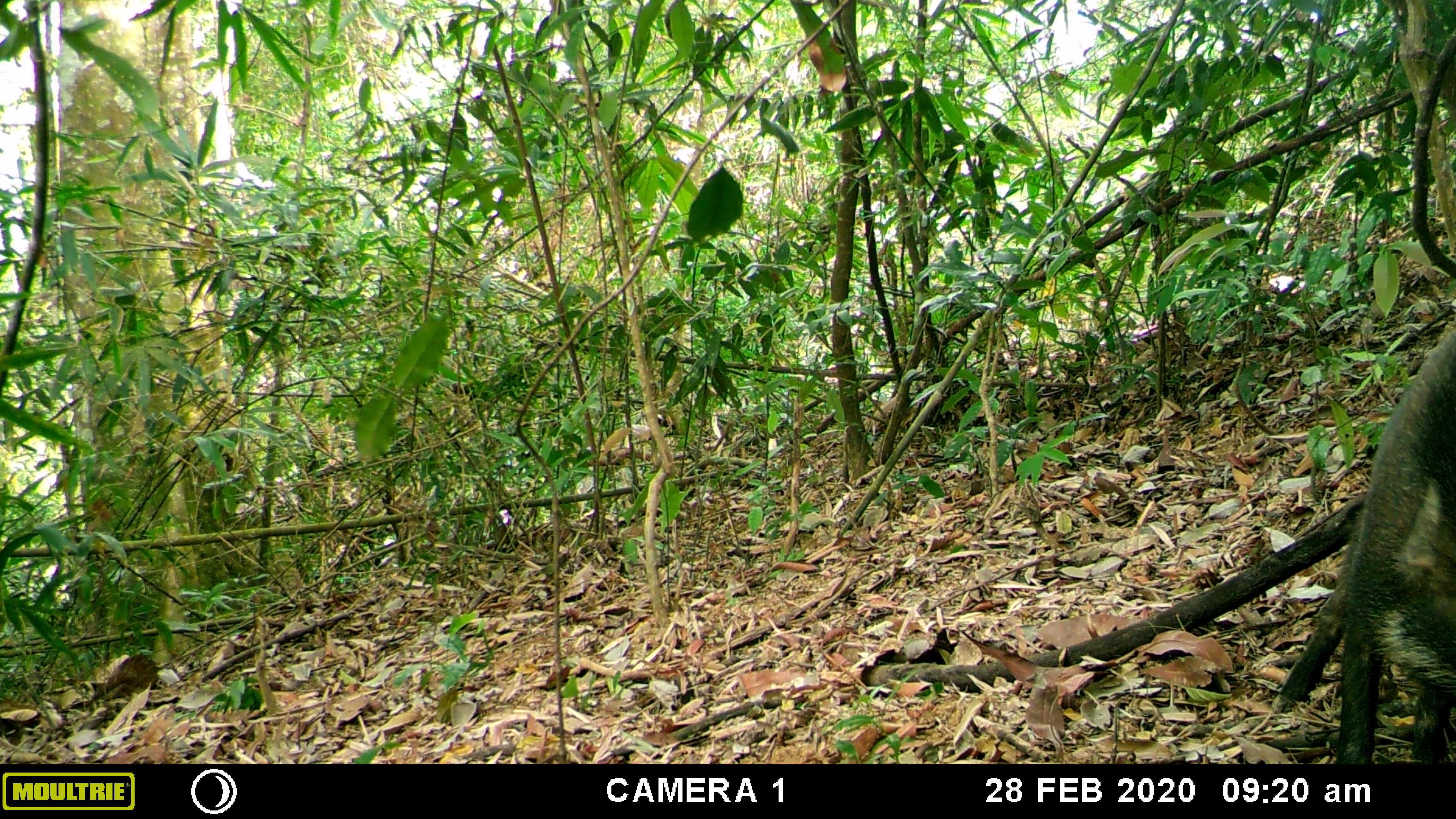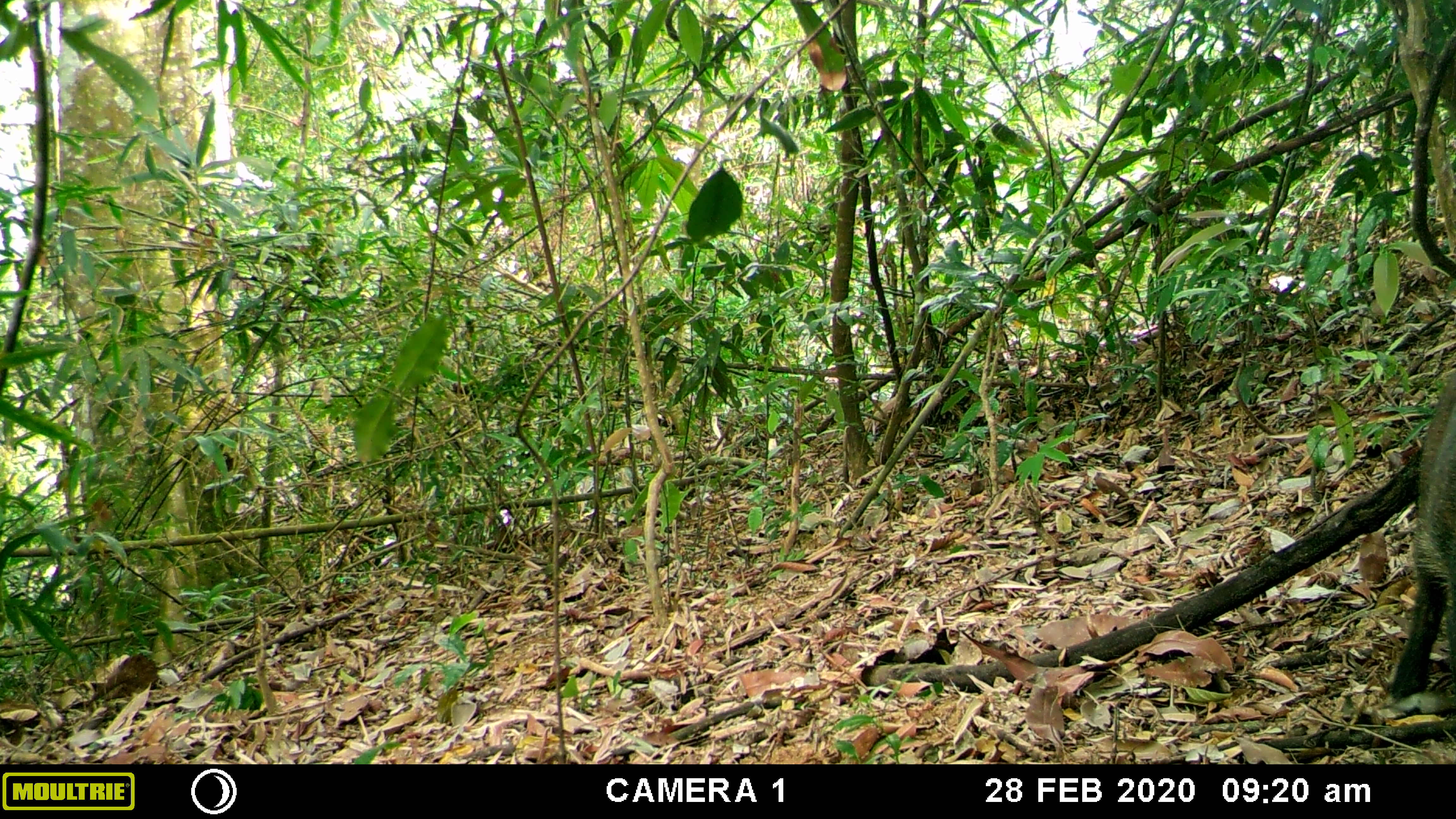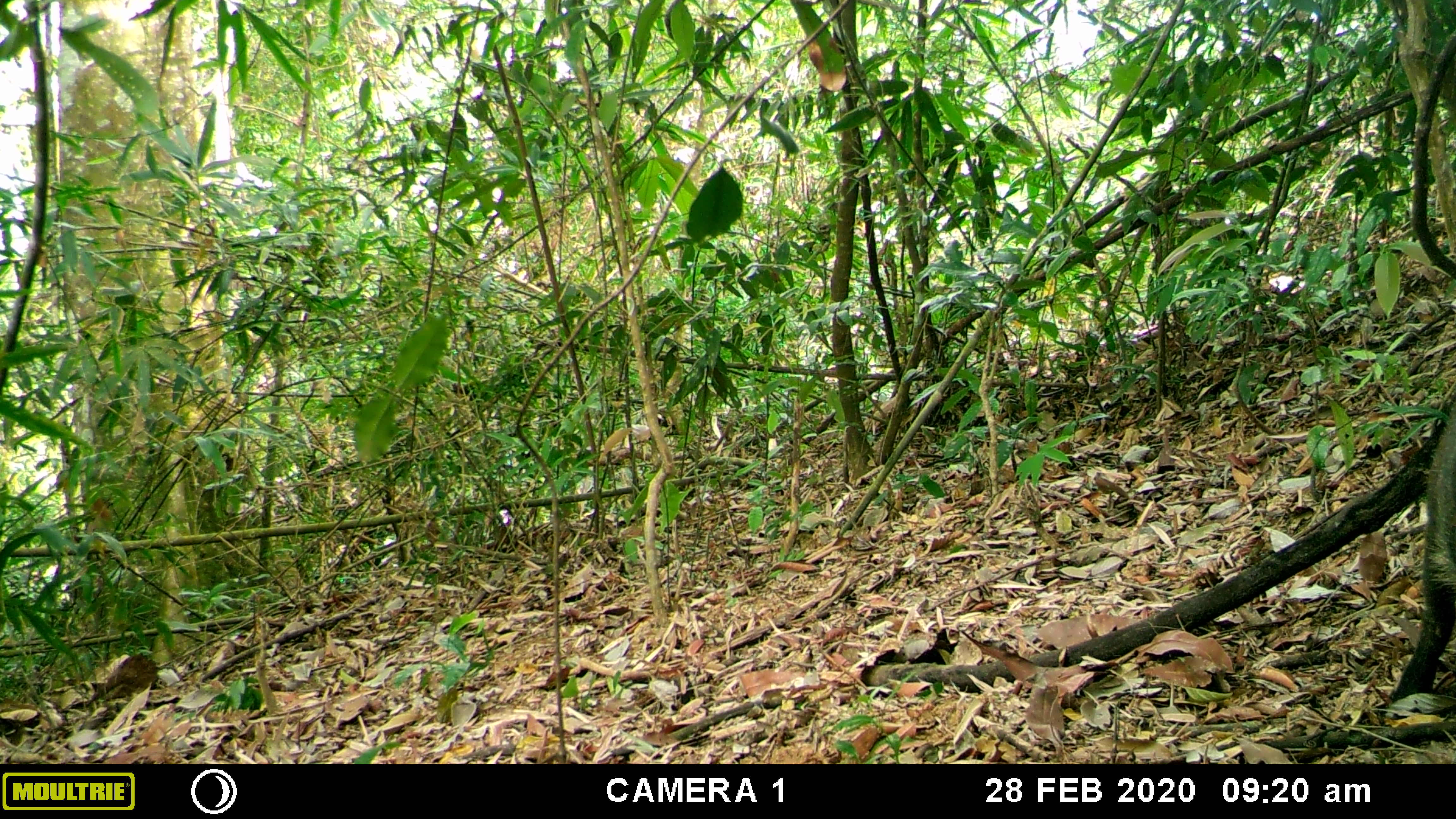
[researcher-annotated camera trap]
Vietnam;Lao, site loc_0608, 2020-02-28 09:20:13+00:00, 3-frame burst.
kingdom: Animalia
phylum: Chordata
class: Mammalia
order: Artiodactyla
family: Suidae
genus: Sus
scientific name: Sus scrofa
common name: eurasian wild pig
Eurasian wild pig (Sus scrofa). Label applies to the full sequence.